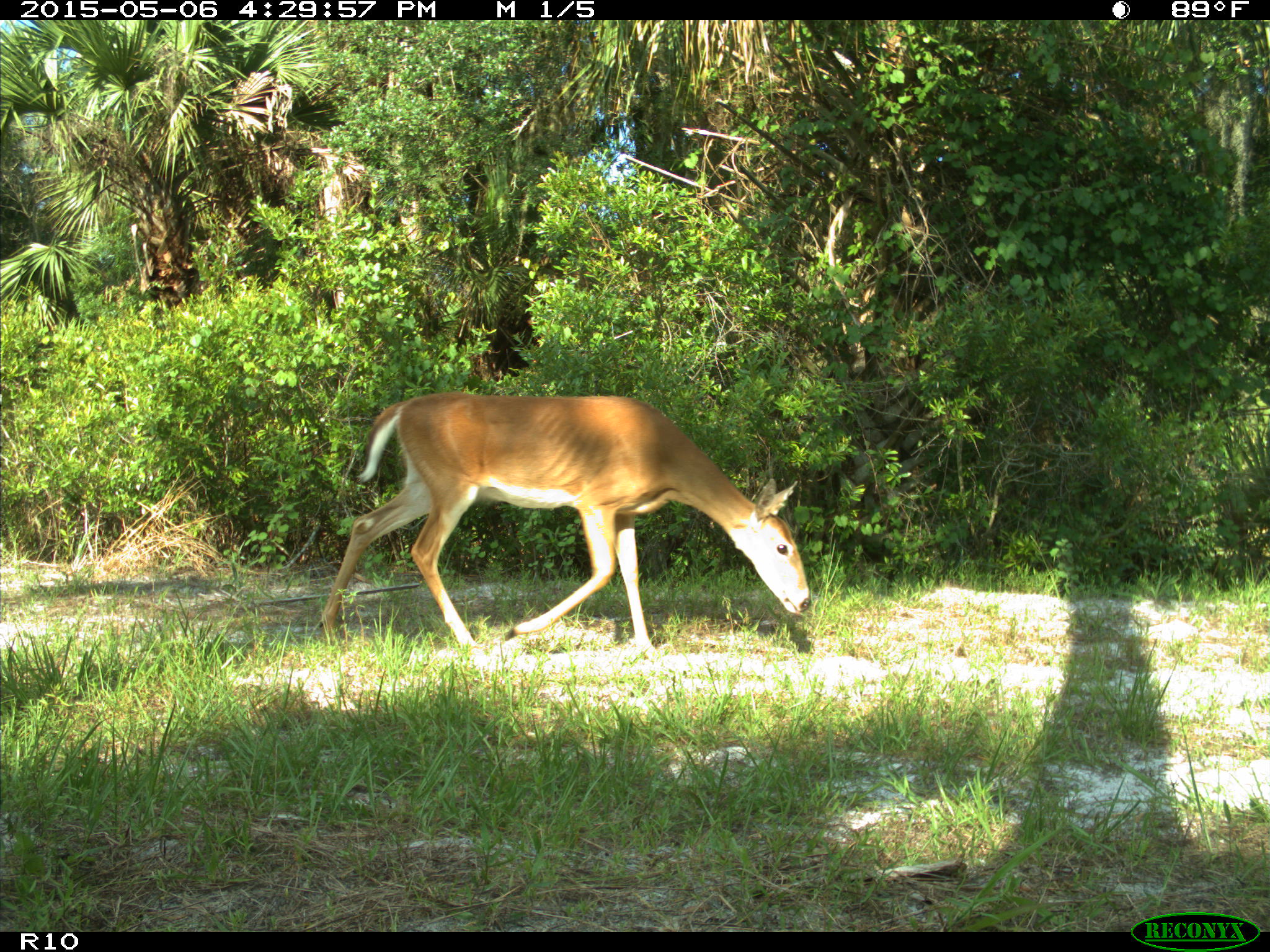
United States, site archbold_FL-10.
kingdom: Animalia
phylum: Chordata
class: Mammalia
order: Artiodactyla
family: Cervidae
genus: Odocoileus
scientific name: Odocoileus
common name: deer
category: unidentified deer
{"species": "unidentified deer (deer) (Odocoileus)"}